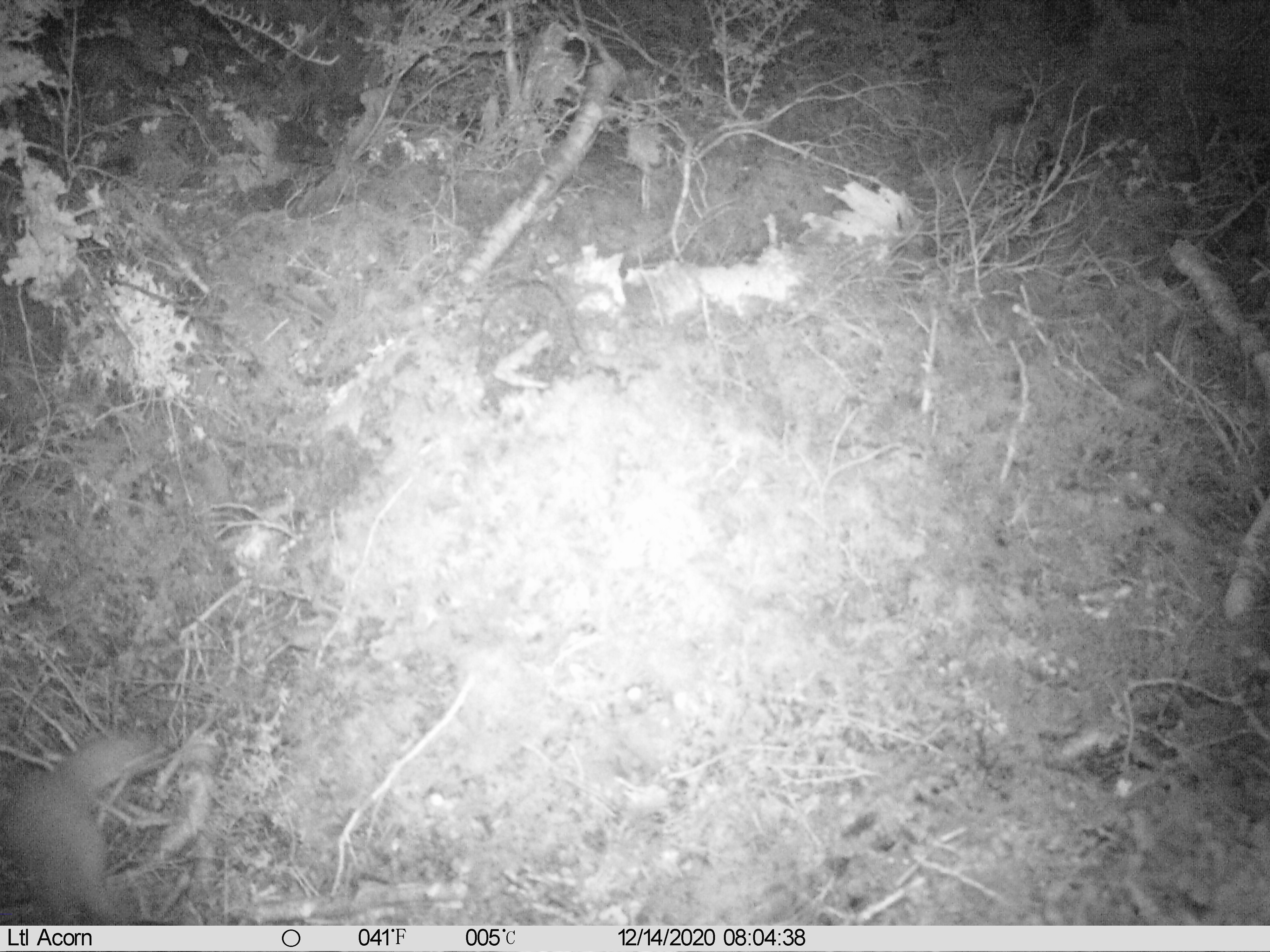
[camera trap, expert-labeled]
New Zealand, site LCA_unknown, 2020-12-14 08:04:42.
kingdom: Animalia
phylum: Chordata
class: Mammalia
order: Carnivora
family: Mustelidae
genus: Mustela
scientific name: Mustela erminea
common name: stoat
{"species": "stoat (Mustela erminea)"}